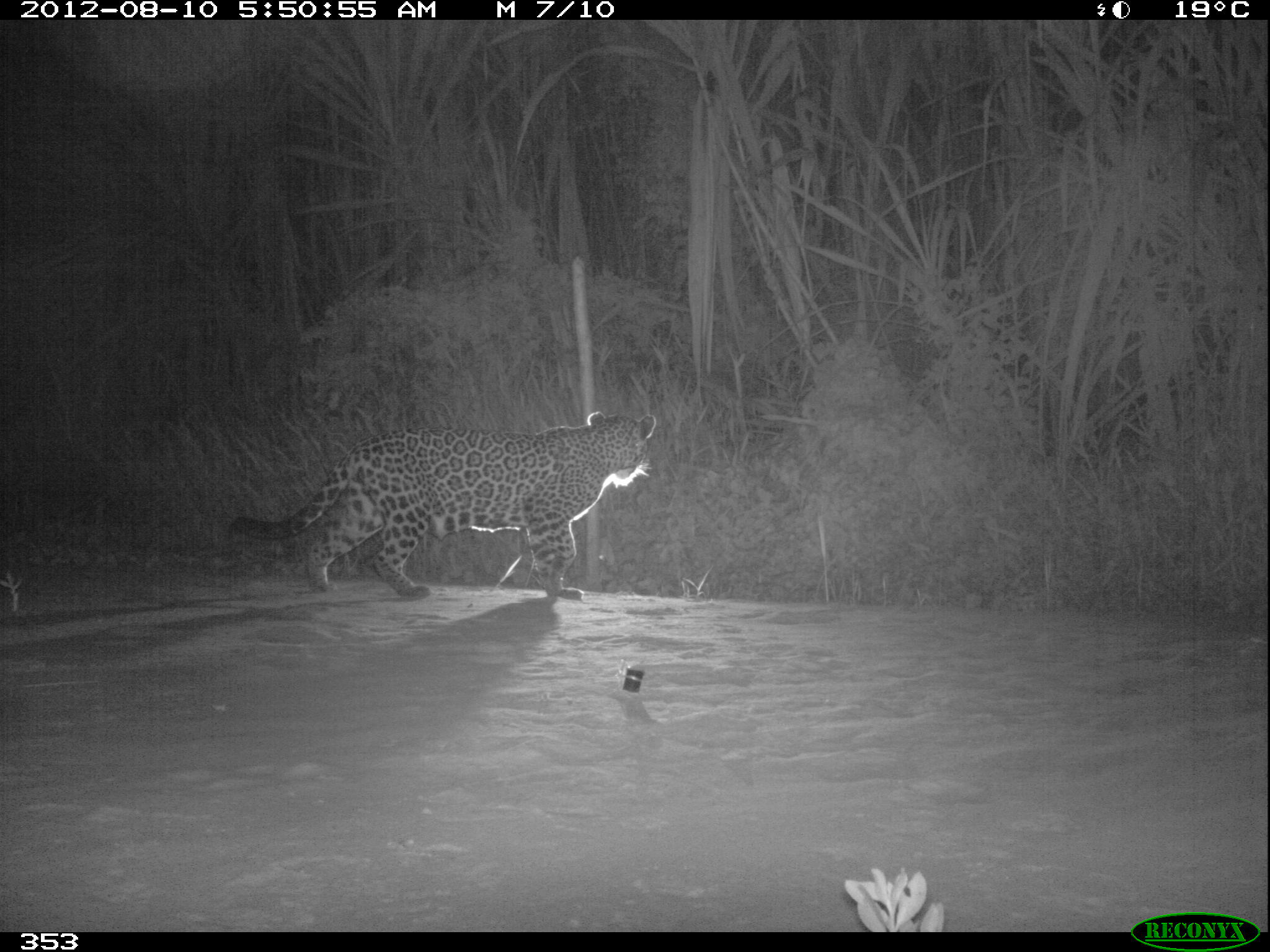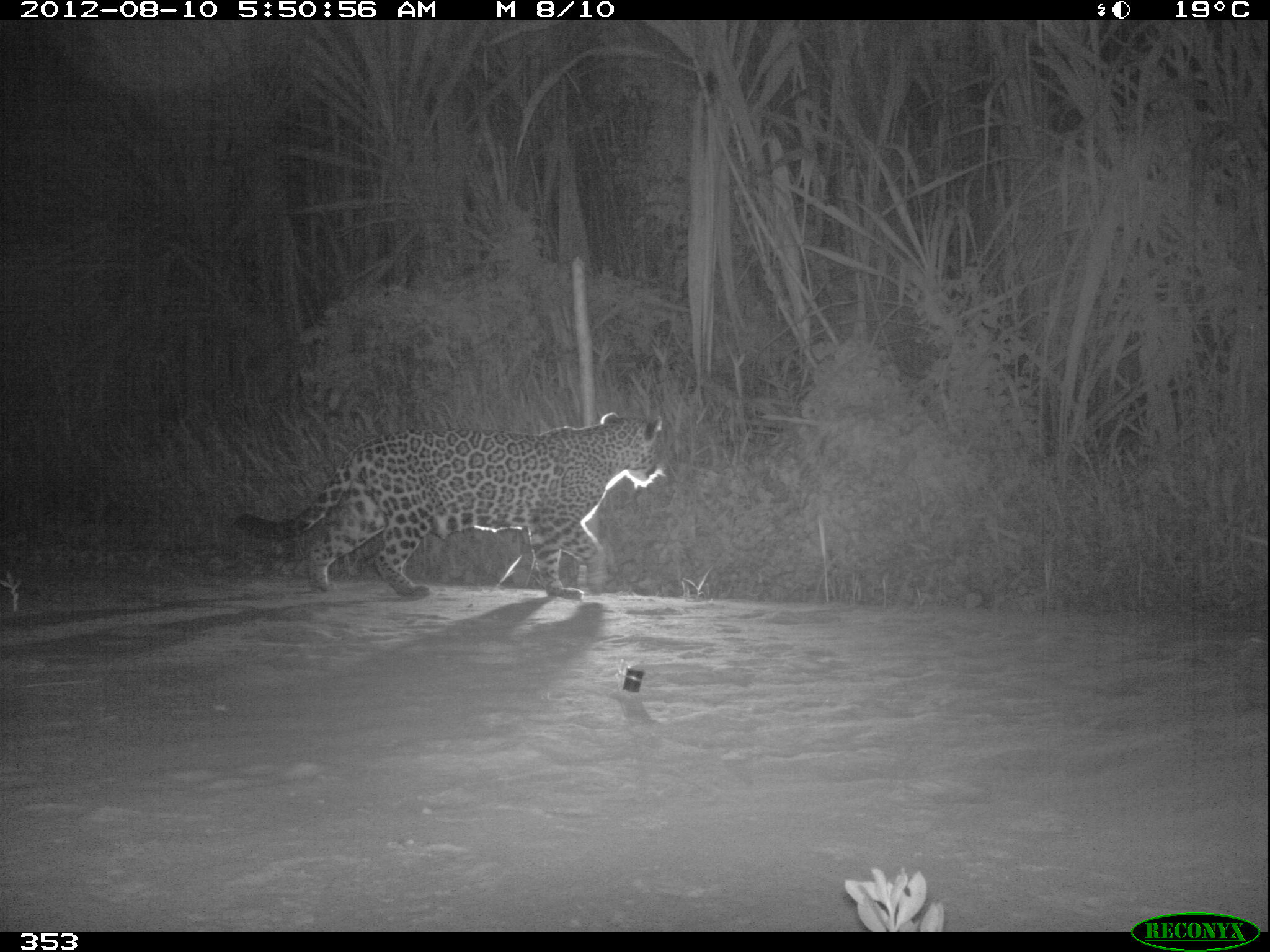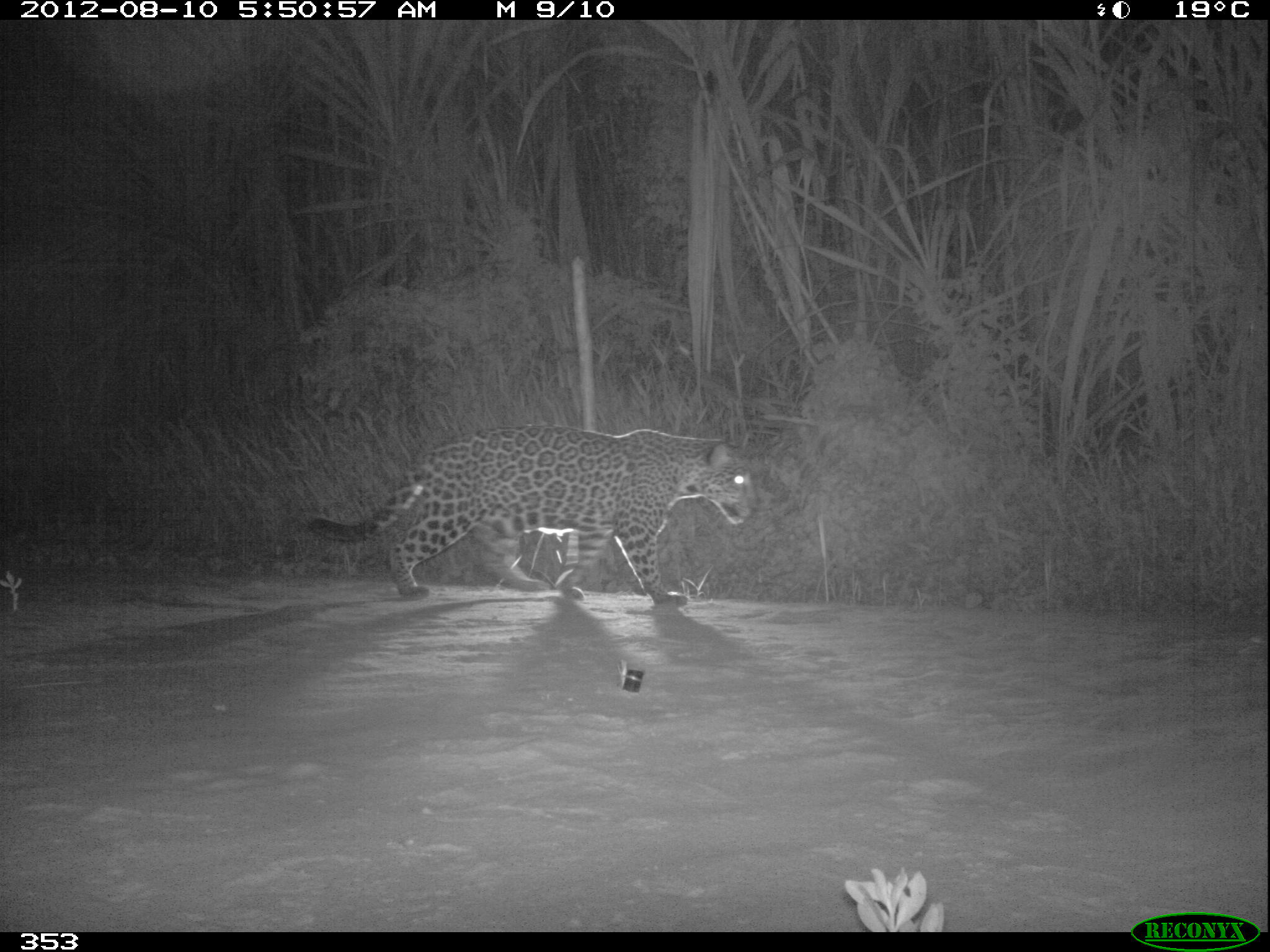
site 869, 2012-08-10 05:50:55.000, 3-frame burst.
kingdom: Animalia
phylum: Chordata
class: Mammalia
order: Carnivora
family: Felidae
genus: Panthera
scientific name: Panthera onca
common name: jaguar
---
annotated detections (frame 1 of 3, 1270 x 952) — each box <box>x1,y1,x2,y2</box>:
panthera onca: <box>233,410,656,601</box>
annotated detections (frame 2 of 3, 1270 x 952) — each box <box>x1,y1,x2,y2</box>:
panthera onca: <box>232,410,666,600</box>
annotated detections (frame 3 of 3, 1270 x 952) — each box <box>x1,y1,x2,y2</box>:
panthera onca: <box>302,423,759,604</box>